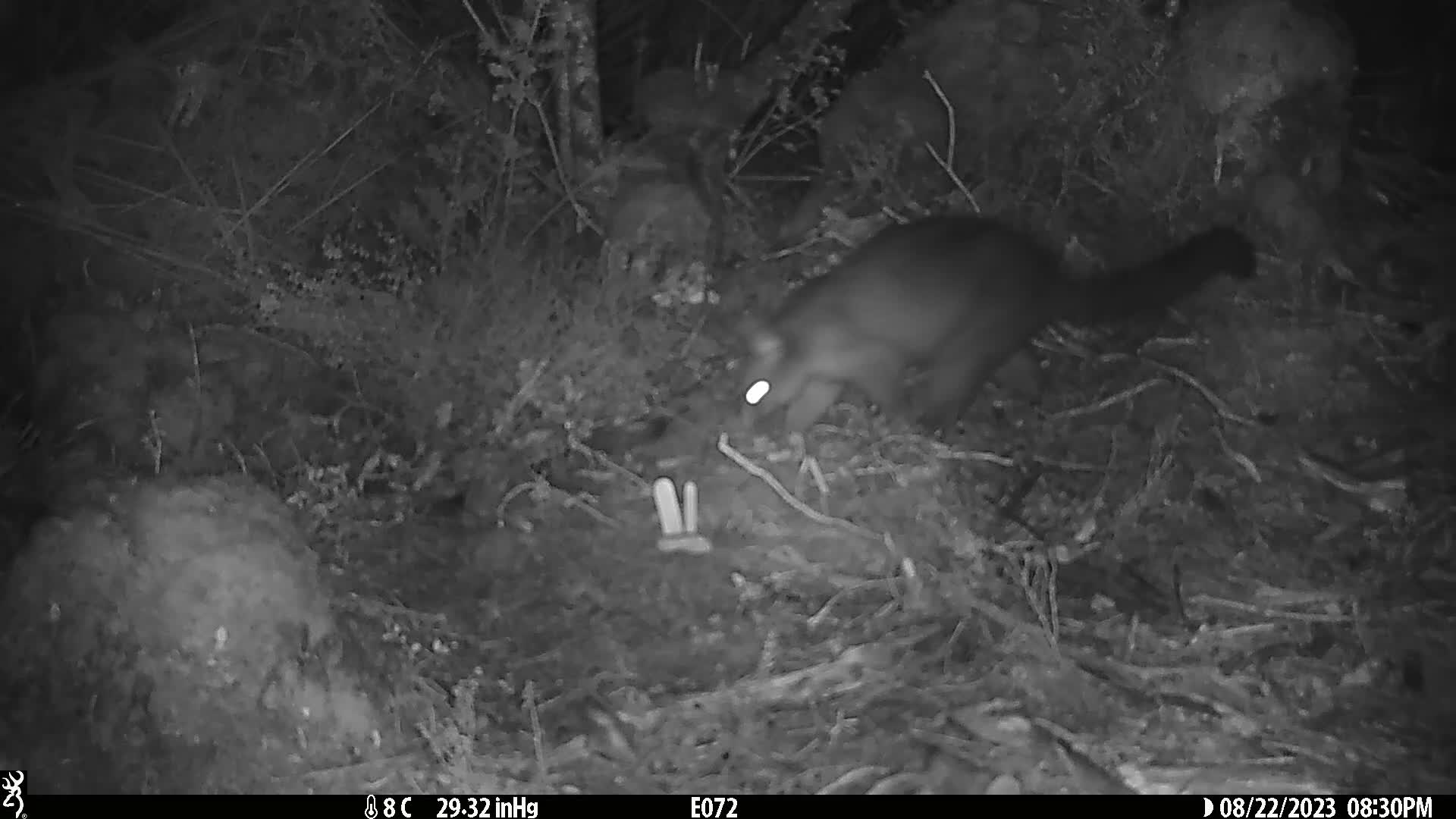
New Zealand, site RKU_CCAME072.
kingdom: Animalia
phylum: Chordata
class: Mammalia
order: Diprotodontia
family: Phalangeridae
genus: Trichosurus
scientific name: Trichosurus vulpecula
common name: common brushtail possum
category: possum